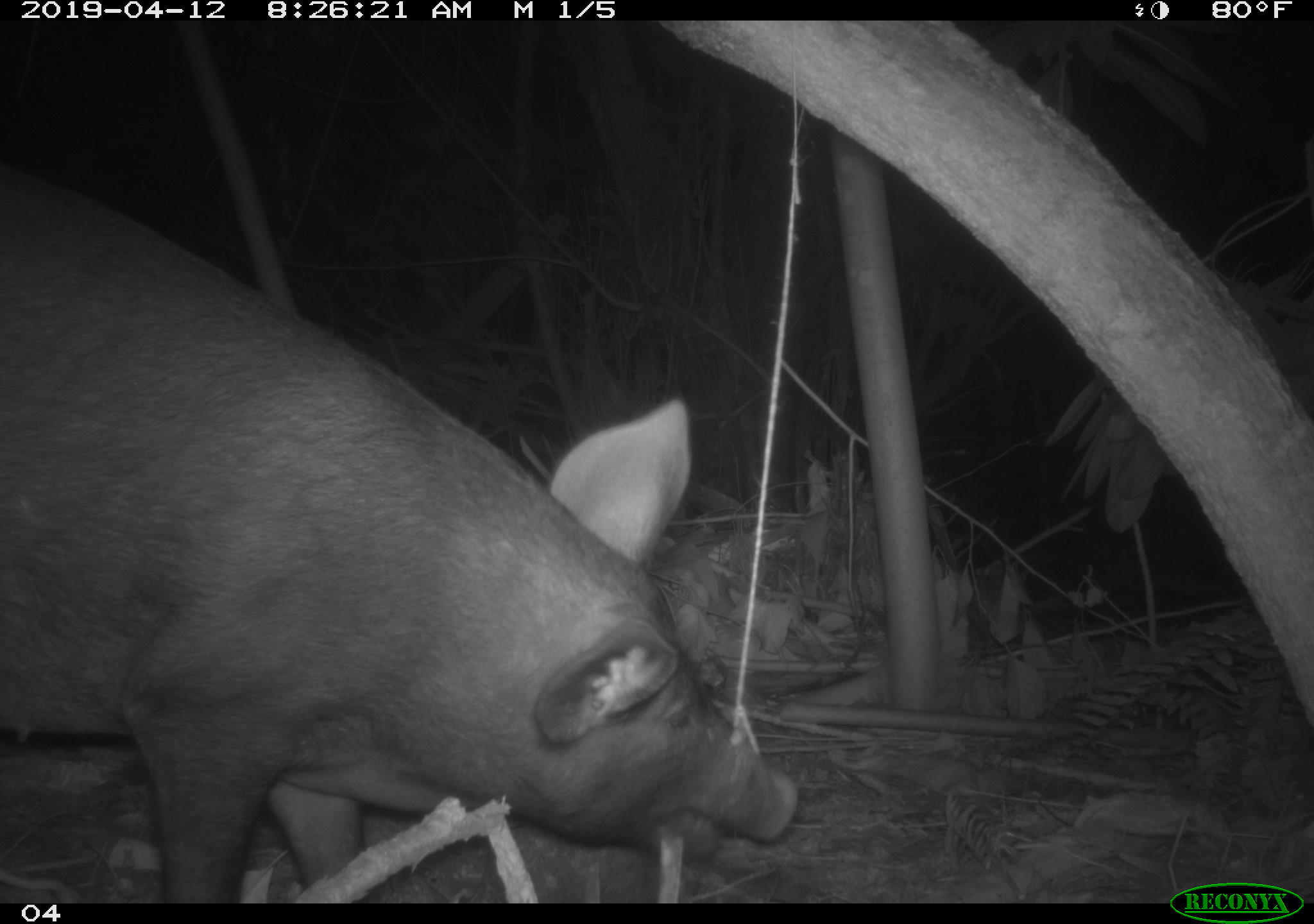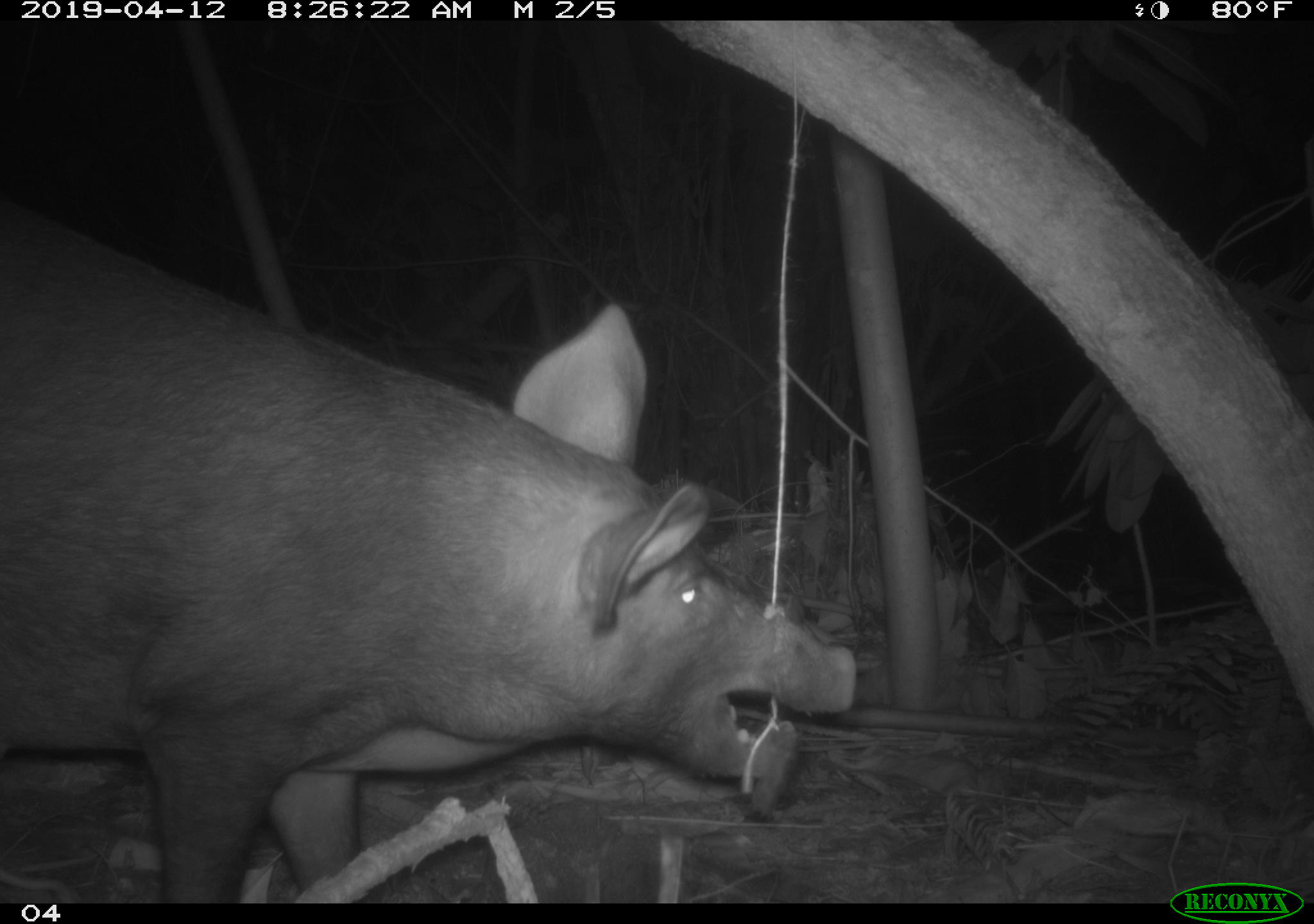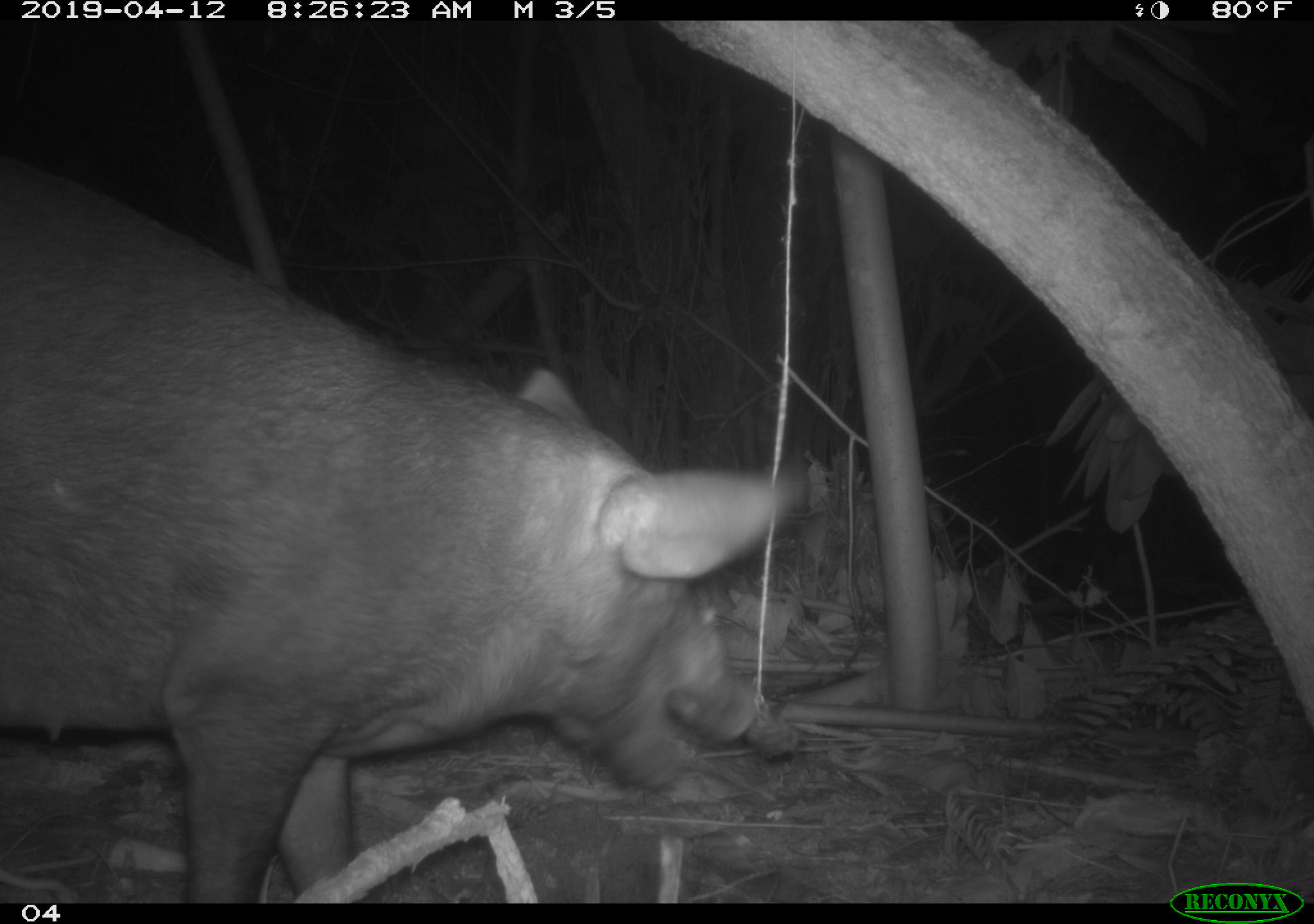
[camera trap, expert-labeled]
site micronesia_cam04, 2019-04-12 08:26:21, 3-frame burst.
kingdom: Animalia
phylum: Chordata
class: Mammalia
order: Artiodactyla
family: Suidae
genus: Sus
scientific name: Sus scrofa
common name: pig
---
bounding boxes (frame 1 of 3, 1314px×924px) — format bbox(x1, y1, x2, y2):
pig: bbox(1, 171, 808, 905)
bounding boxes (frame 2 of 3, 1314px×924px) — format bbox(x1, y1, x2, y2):
pig: bbox(0, 211, 862, 903)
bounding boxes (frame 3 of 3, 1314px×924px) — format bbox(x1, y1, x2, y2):
pig: bbox(0, 164, 791, 900)